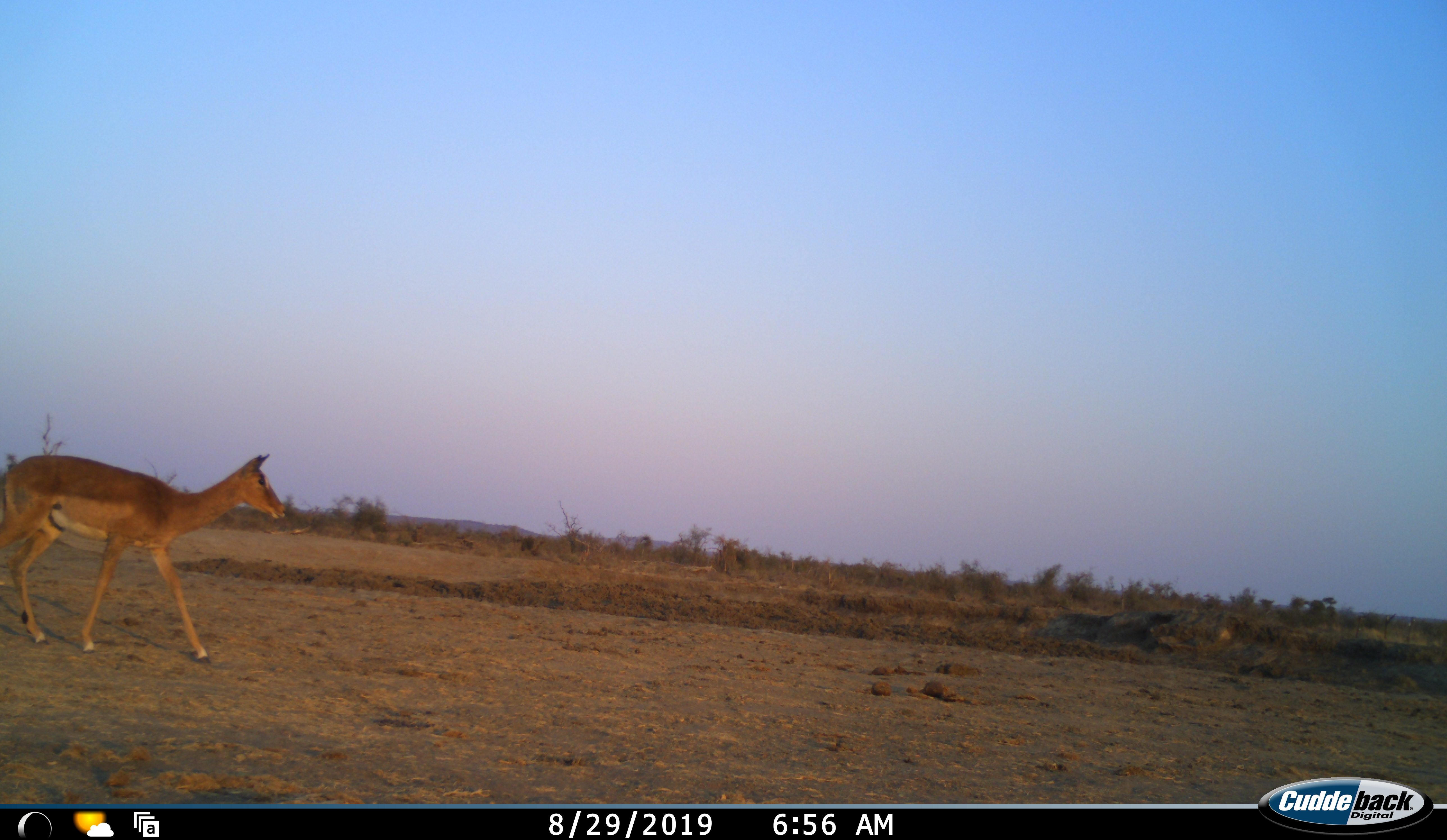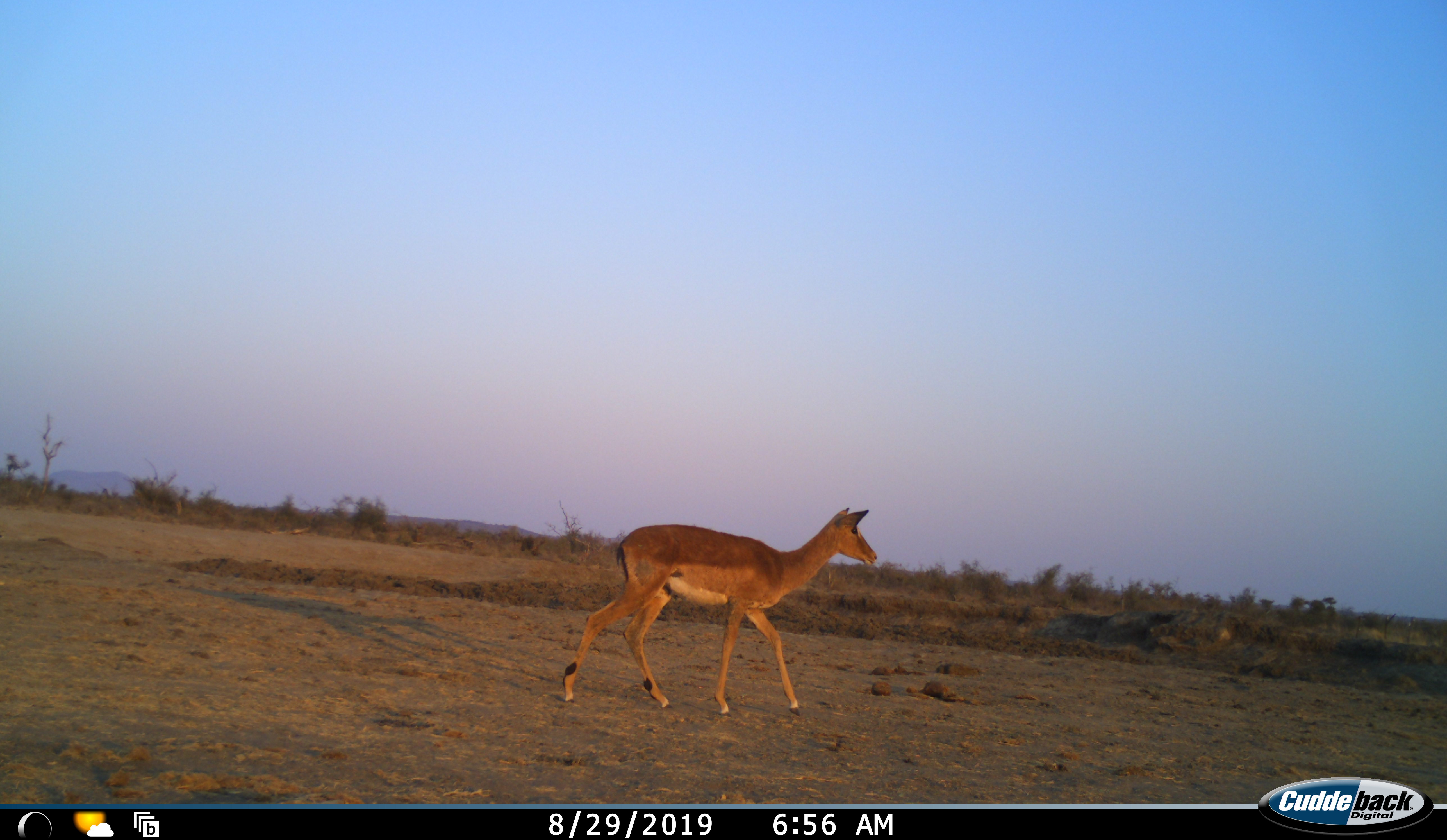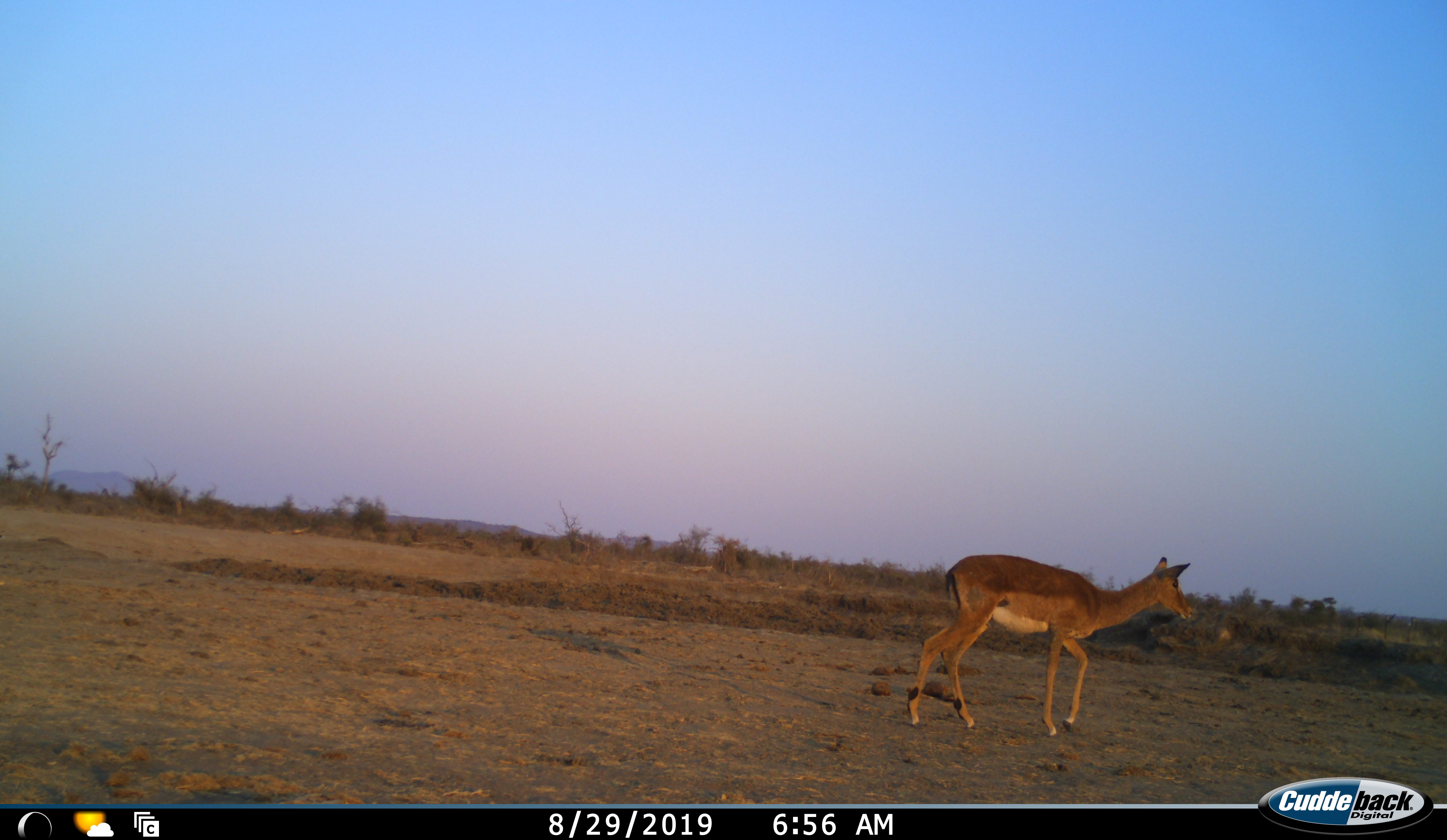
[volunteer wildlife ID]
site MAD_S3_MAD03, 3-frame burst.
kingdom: Animalia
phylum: Chordata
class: Mammalia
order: Artiodactyla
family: Bovidae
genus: Aepyceros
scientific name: Aepyceros melampus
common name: impala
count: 1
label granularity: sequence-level